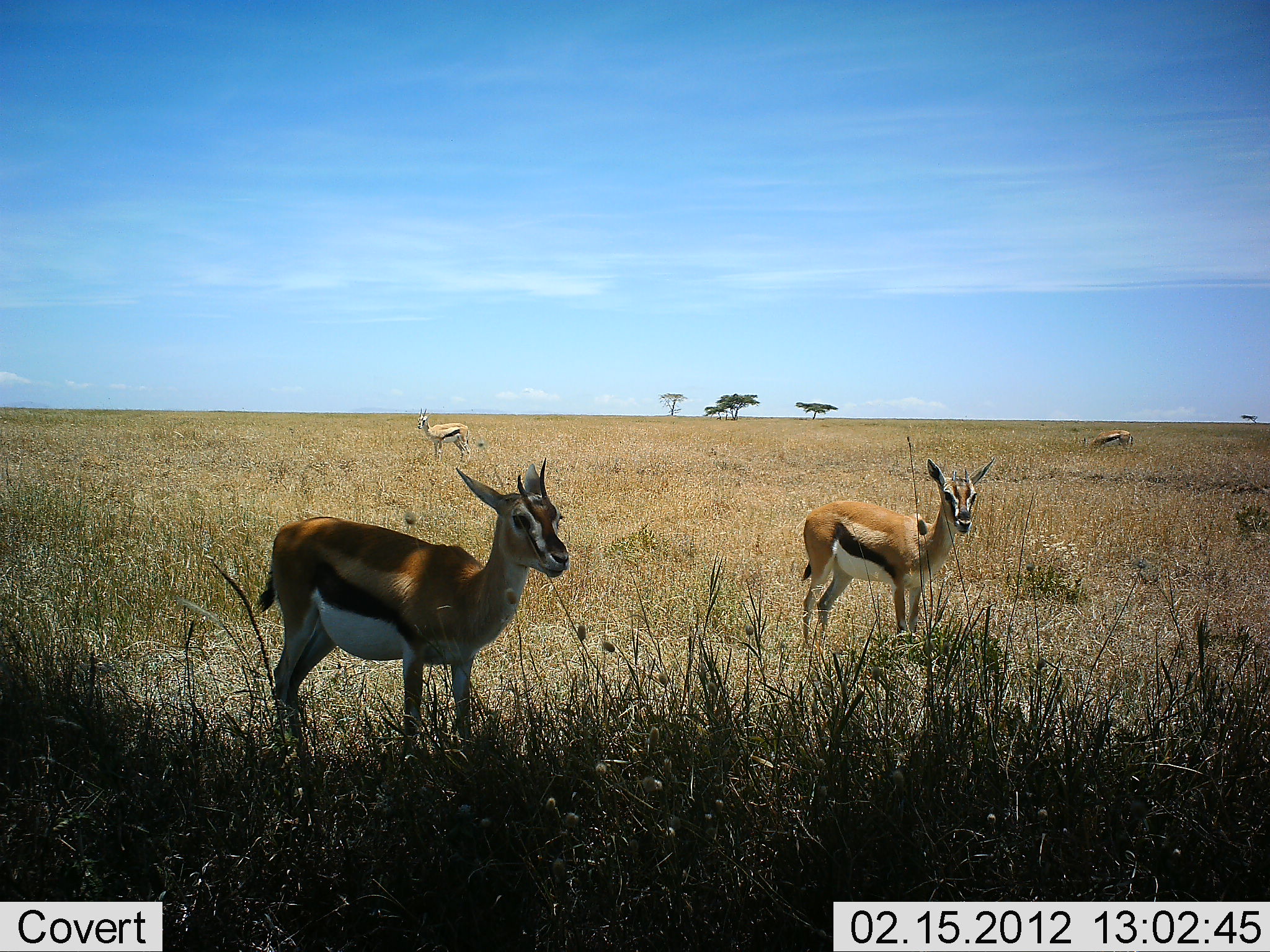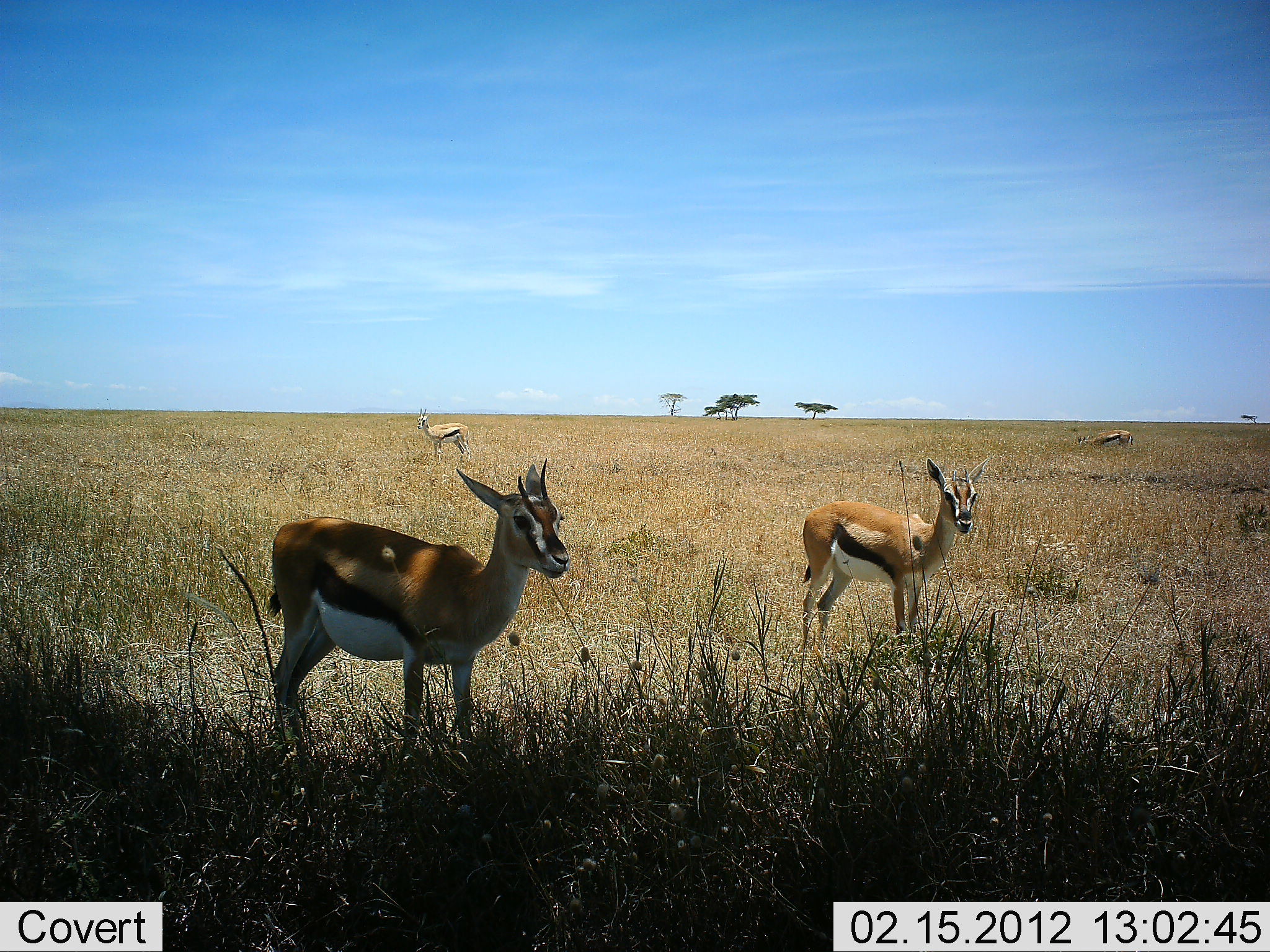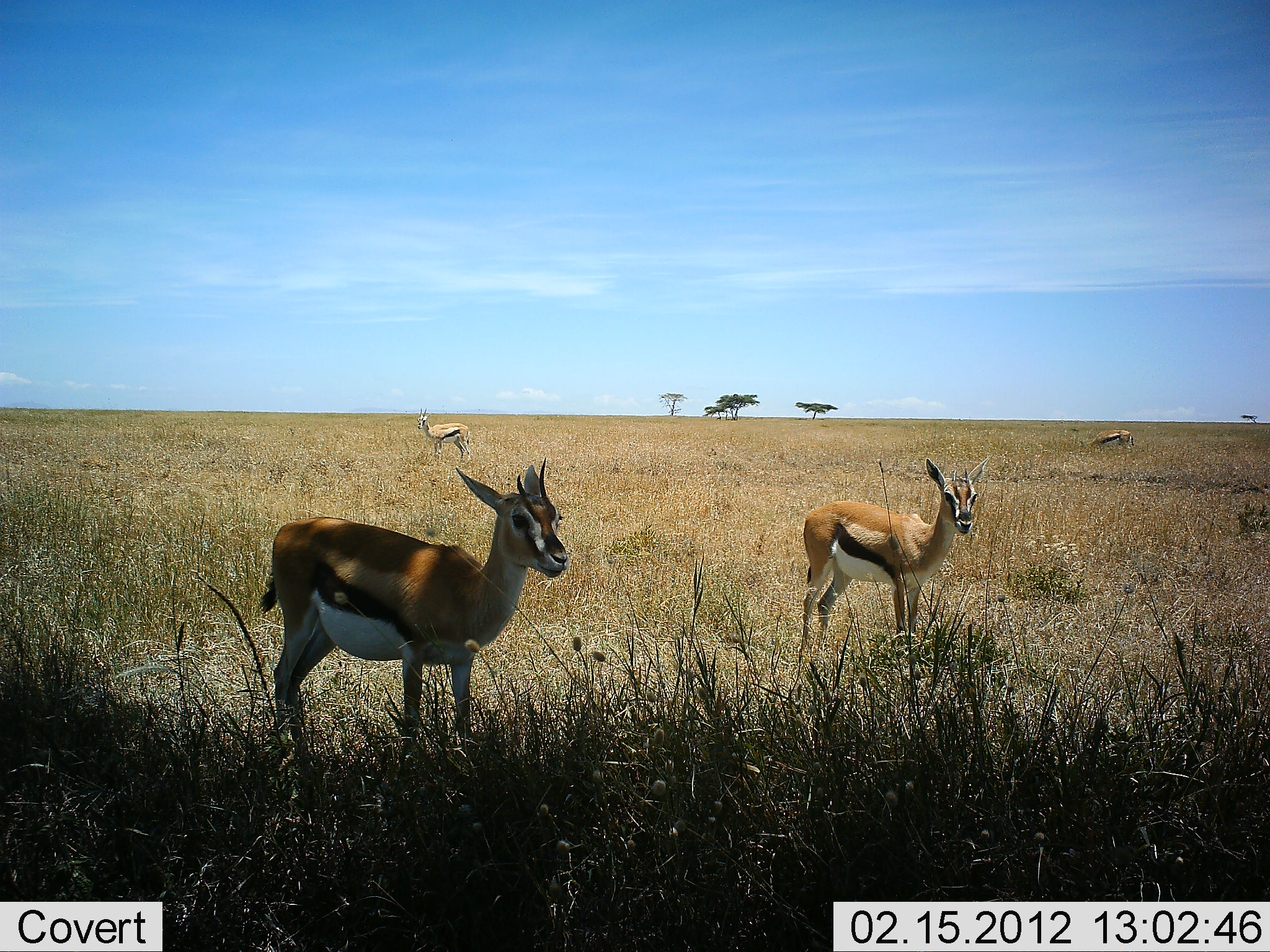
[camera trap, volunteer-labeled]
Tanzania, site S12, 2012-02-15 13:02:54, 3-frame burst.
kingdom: Animalia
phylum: Chordata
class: Mammalia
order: Artiodactyla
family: Bovidae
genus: Eudorcas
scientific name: Eudorcas thomsonii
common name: thomson's gazelle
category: gazellethomsons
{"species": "gazellethomsons (thomson's gazelle) (Eudorcas thomsonii)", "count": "4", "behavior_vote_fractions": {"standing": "95%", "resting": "0%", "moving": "11%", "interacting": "0%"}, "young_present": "5%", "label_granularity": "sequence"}